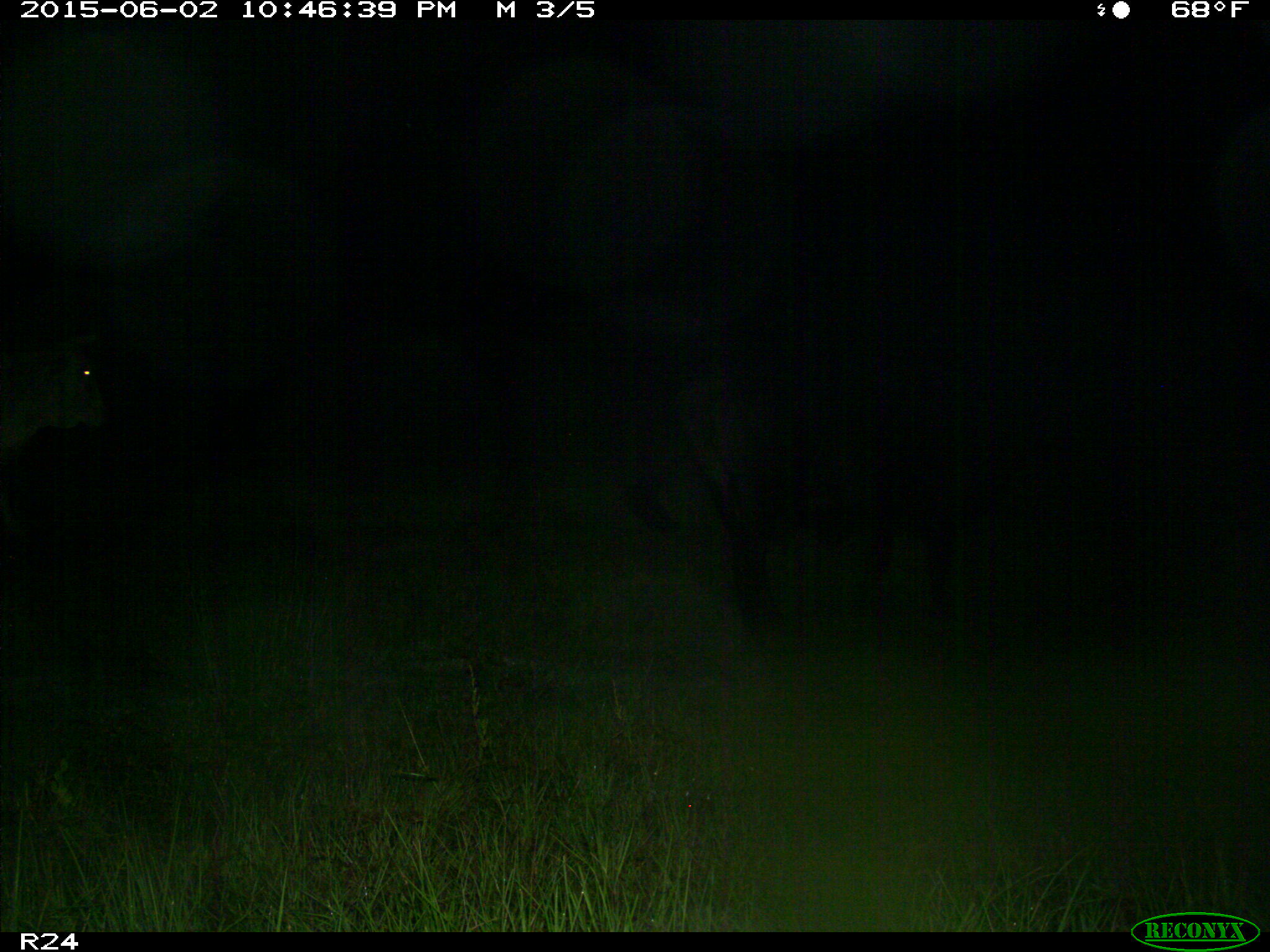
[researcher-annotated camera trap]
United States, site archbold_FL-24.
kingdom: Animalia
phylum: Chordata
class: Mammalia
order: Artiodactyla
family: Bovidae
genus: Bos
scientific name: Bos taurus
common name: domestic cow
Bos taurus (domestic cow).